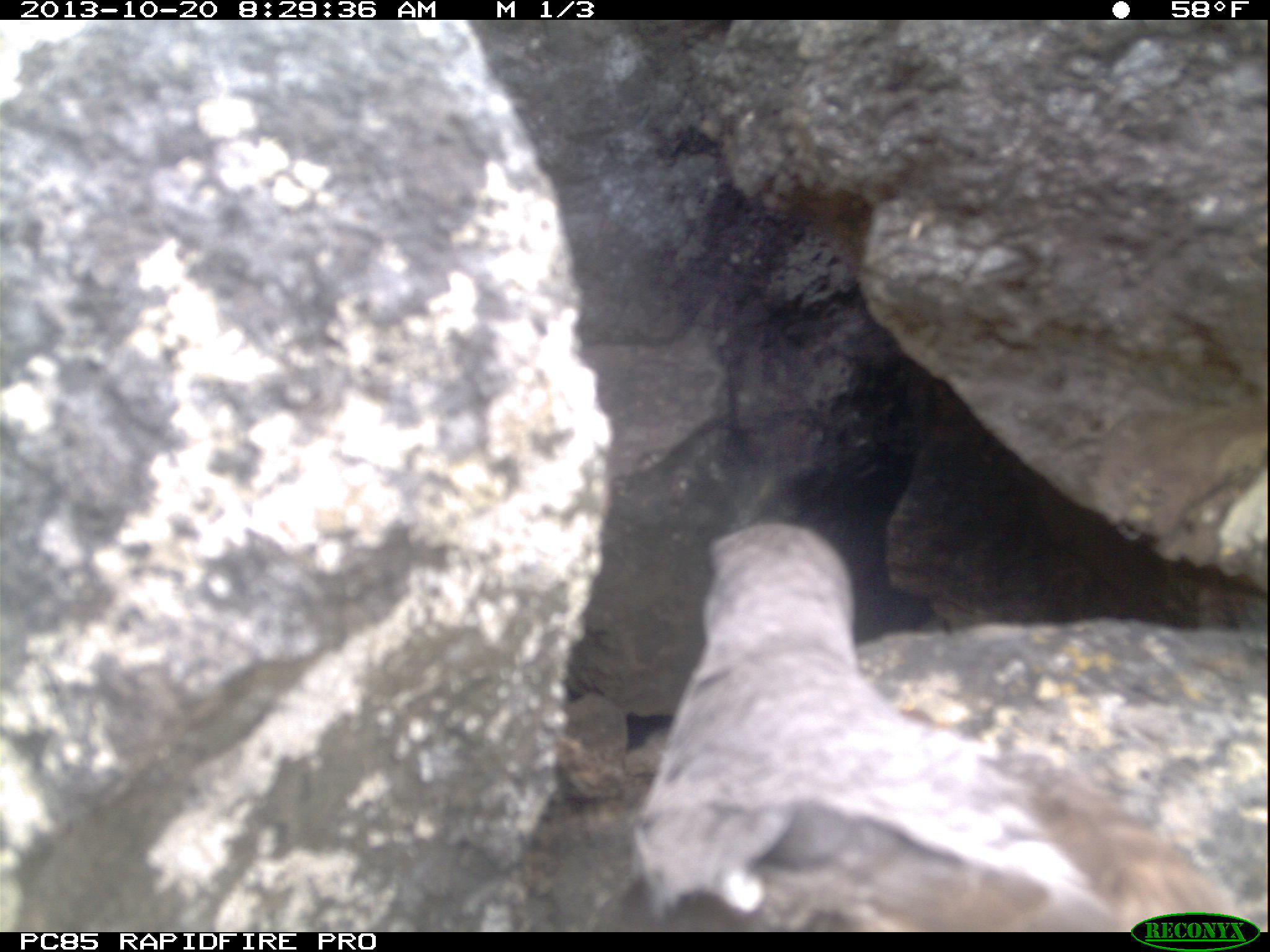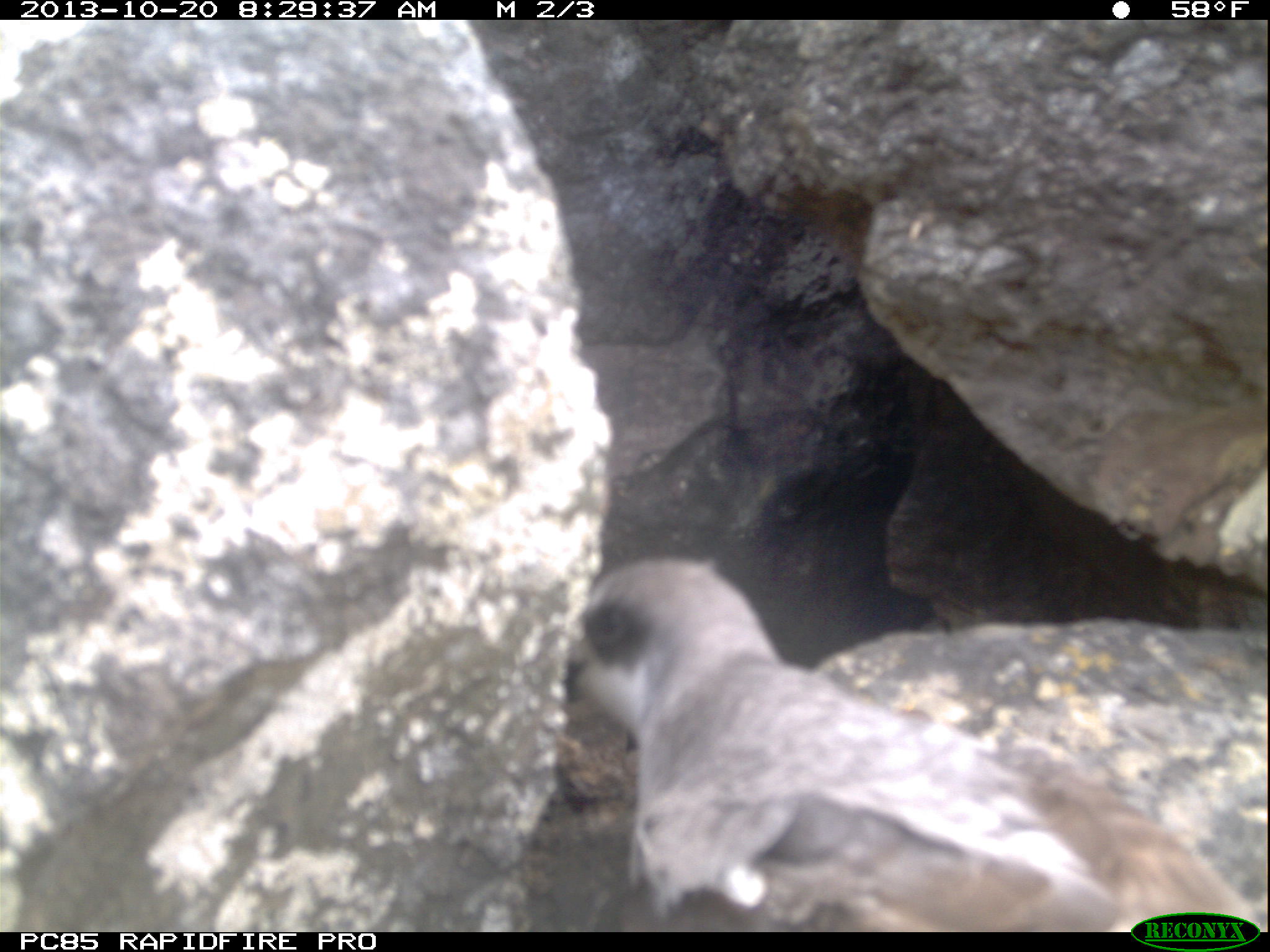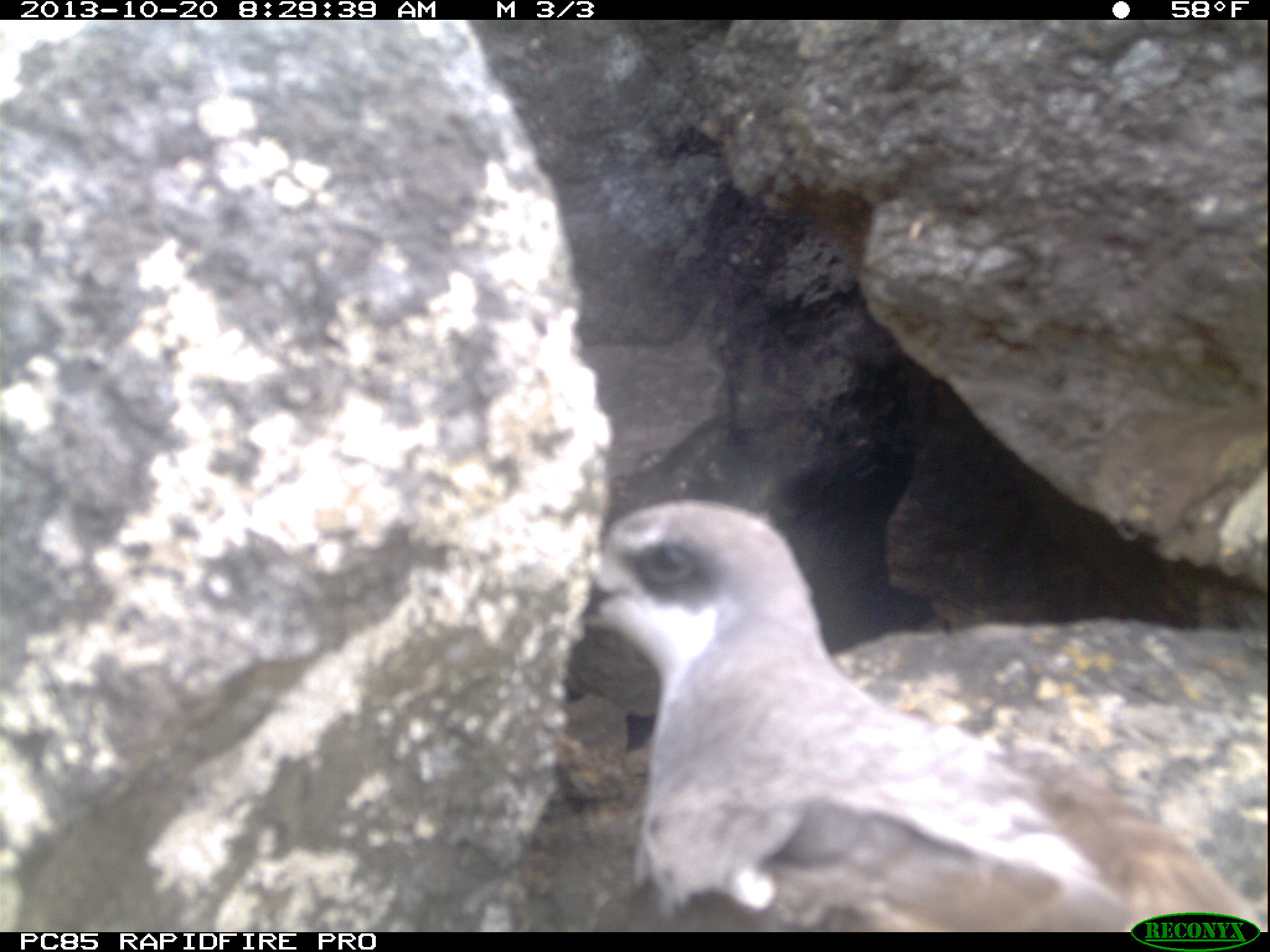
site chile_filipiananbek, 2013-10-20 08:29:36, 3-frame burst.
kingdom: Animalia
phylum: Chordata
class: Aves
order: Procellariiformes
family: Procellariidae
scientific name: Procellariidae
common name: petrel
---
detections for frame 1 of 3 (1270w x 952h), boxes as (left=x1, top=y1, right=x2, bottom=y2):
petrel: (left=599, top=521, right=1244, bottom=932)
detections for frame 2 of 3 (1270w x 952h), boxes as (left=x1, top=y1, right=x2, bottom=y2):
petrel: (left=559, top=560, right=1263, bottom=929)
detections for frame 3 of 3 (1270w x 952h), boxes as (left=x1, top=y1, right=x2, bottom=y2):
petrel: (left=561, top=498, right=1254, bottom=930)